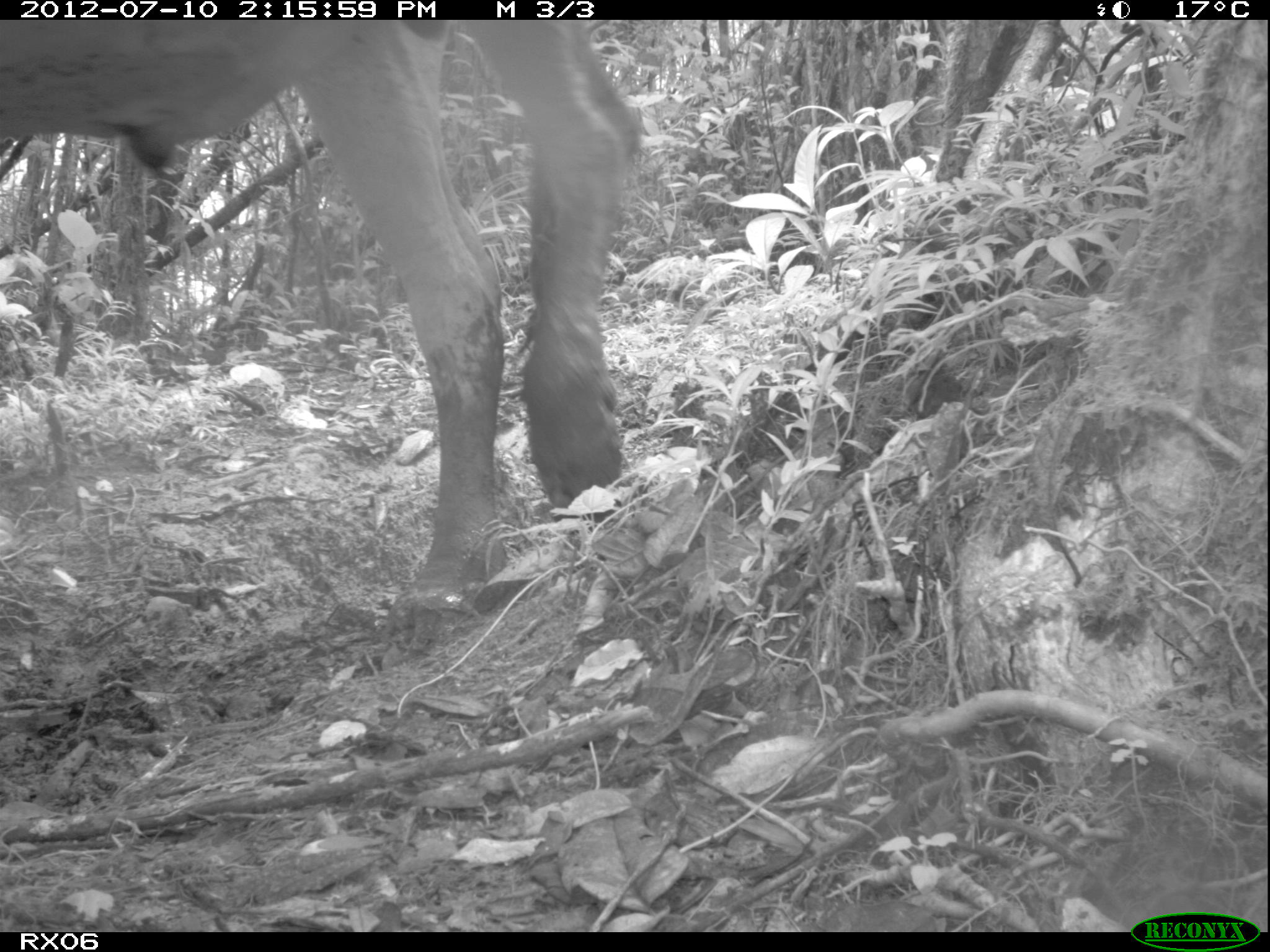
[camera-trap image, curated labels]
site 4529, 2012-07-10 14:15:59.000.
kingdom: Animalia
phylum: Chordata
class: Mammalia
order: Artiodactyla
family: Bovidae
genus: Bos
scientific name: Bos taurus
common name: domestic cattle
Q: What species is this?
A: Bos taurus (domestic cattle).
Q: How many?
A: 1.